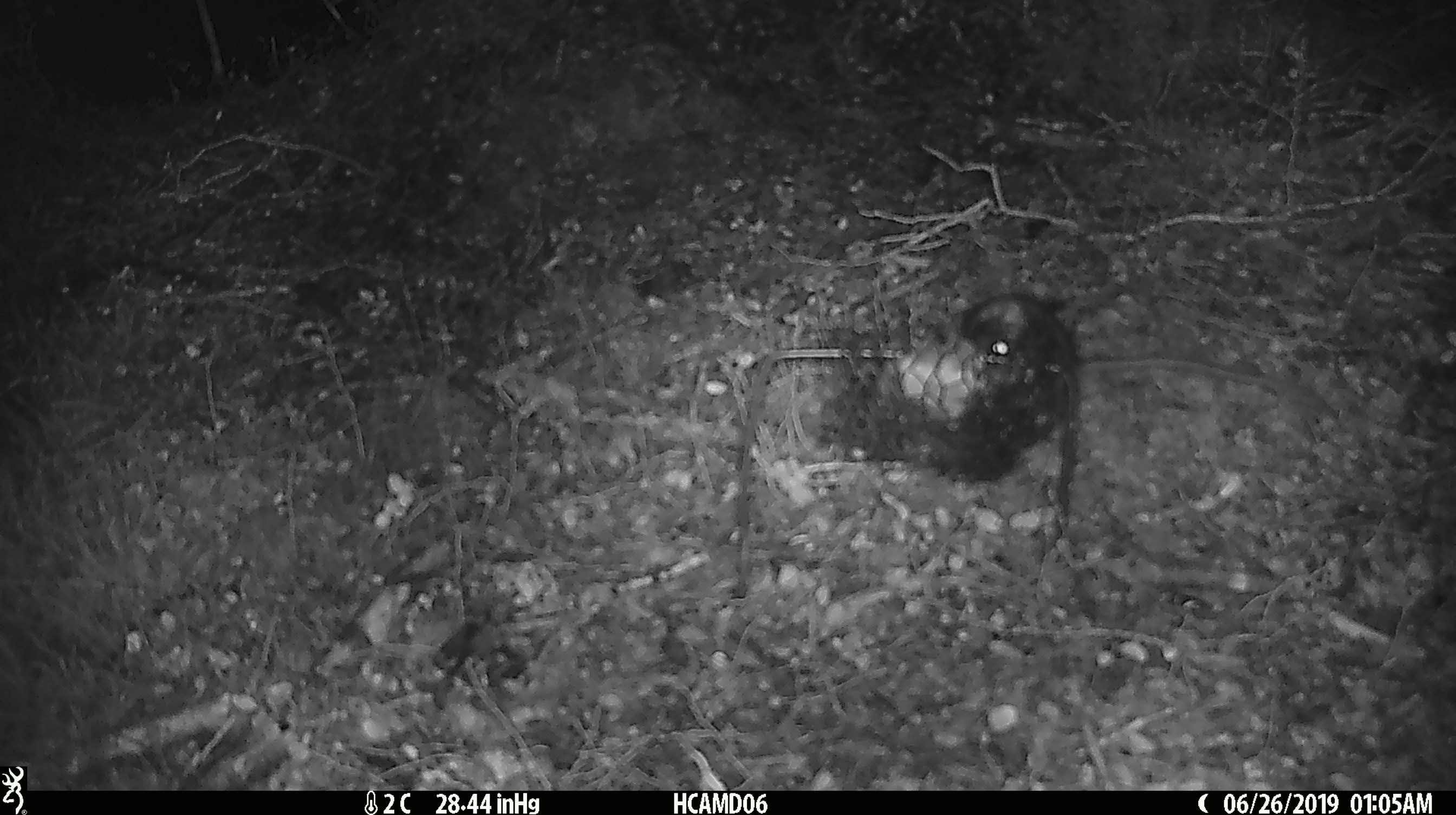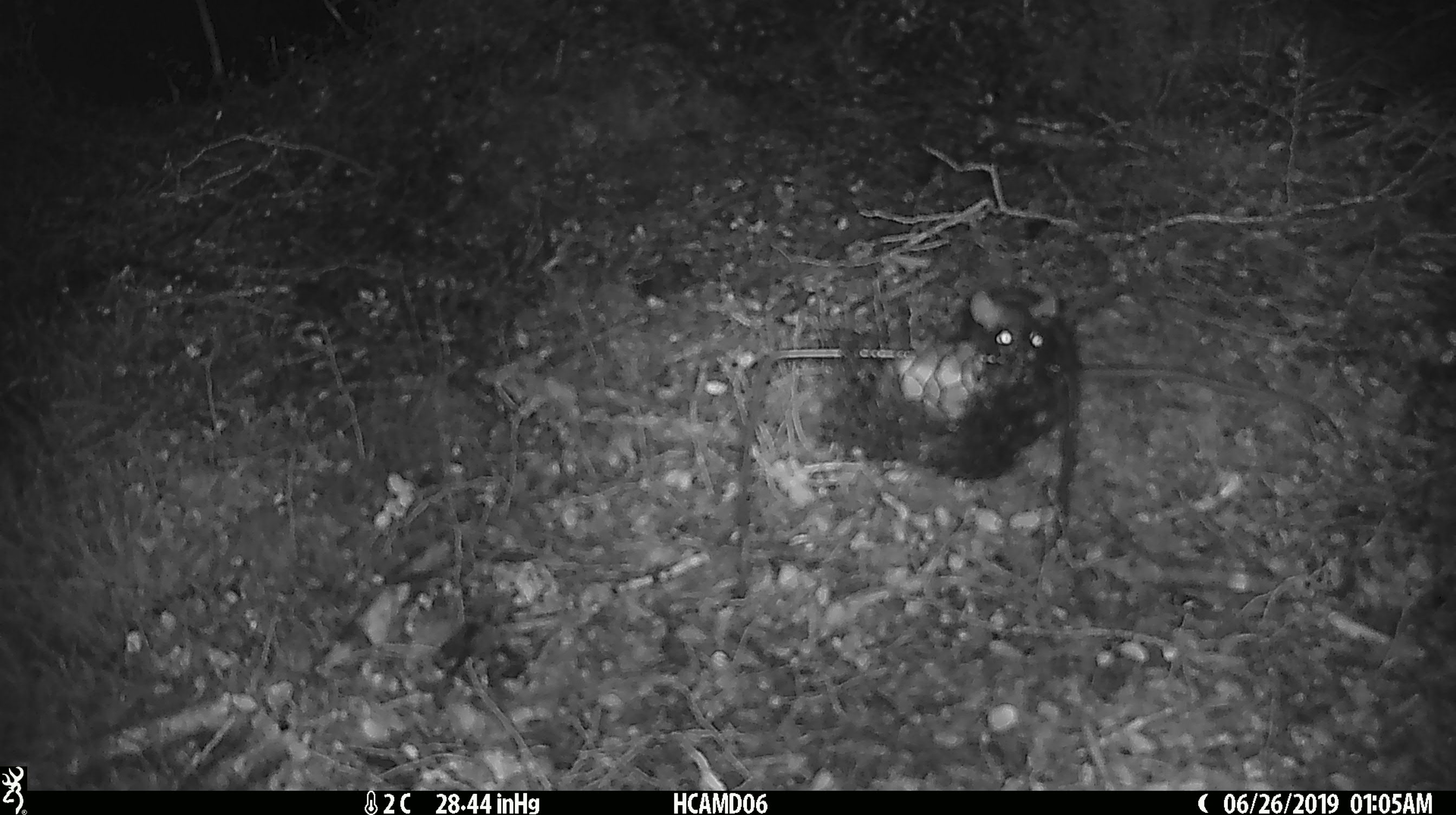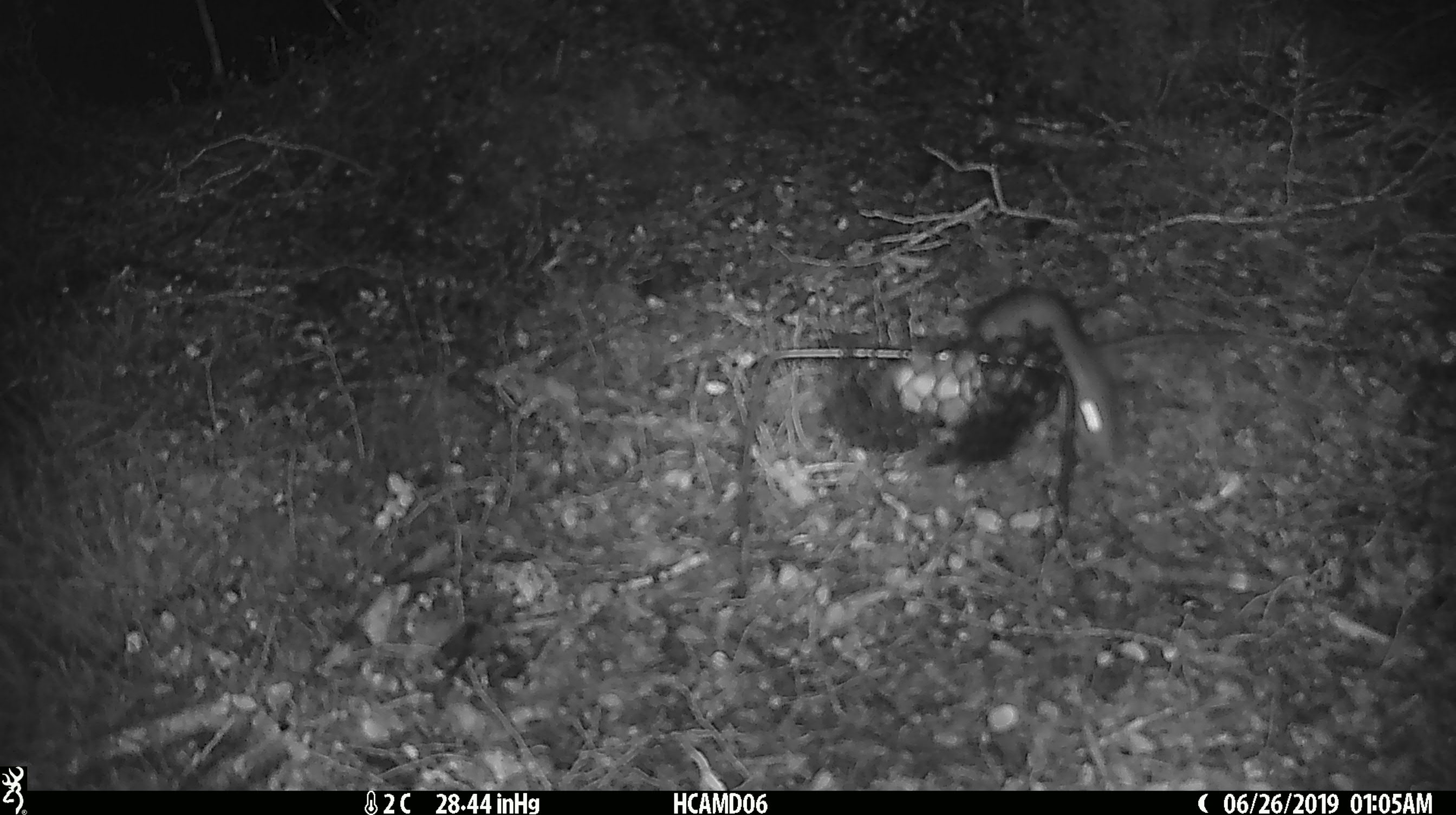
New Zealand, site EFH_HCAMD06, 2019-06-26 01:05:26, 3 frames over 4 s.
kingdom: Animalia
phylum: Chordata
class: Mammalia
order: Rodentia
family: Muridae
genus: Rattus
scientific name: Rattus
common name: rat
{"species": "rat (Rattus)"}